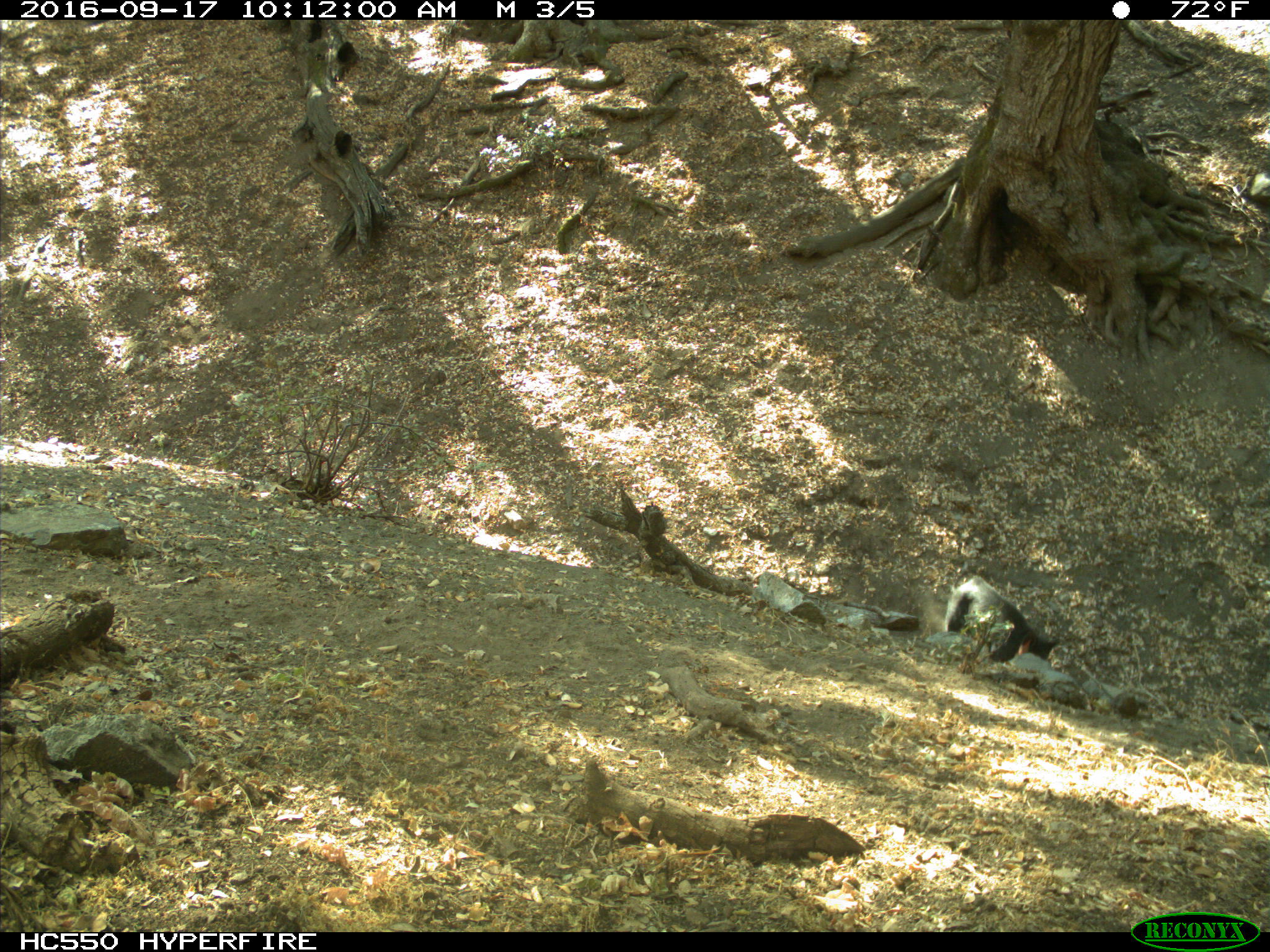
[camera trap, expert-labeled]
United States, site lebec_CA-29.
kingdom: Animalia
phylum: Chordata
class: Mammalia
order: Artiodactyla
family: Suidae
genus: Sus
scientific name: Sus scrofa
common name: wild boar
Sus scrofa (wild boar).